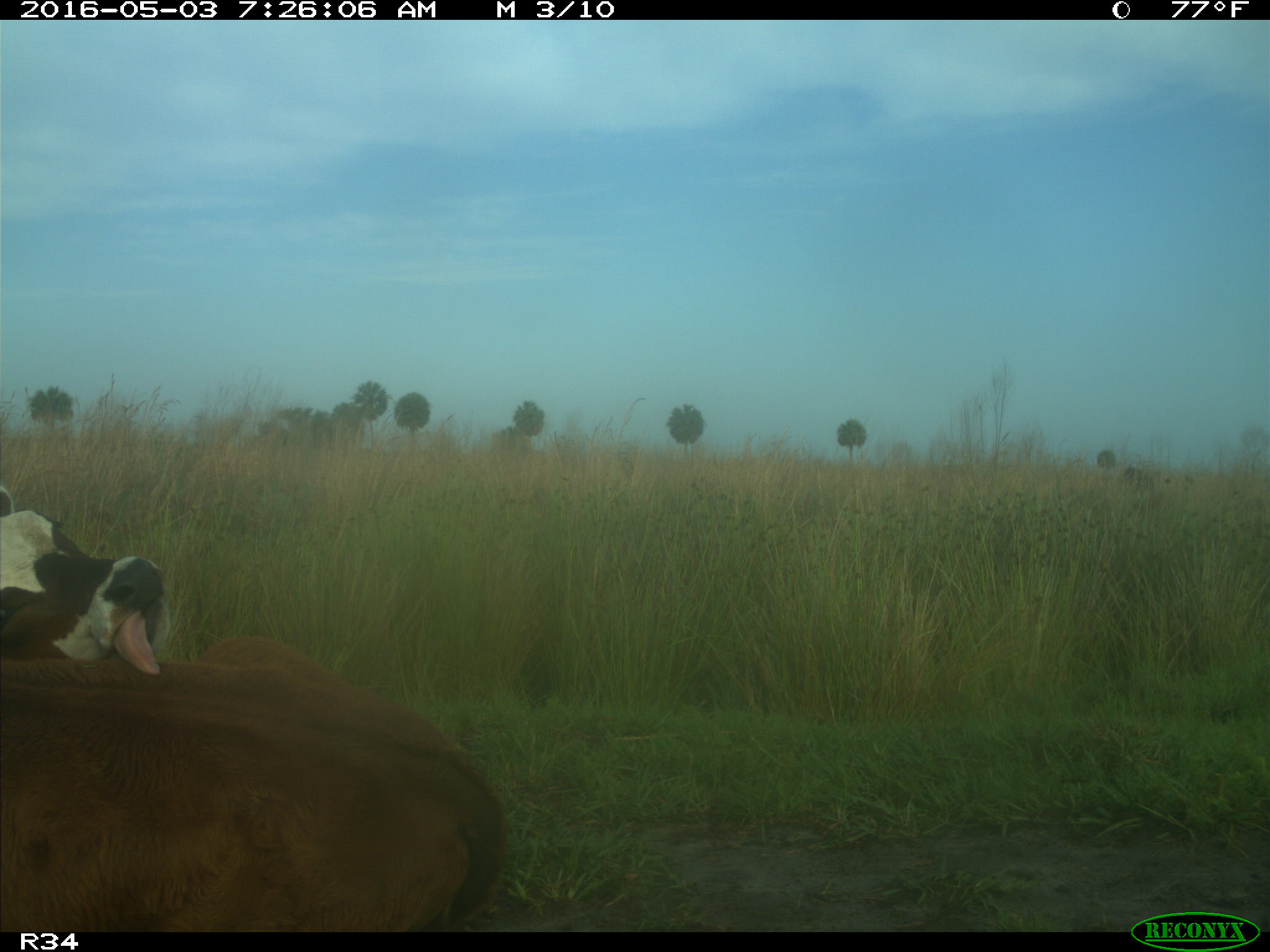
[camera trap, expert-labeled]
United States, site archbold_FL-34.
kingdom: Animalia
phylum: Chordata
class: Mammalia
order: Artiodactyla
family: Bovidae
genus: Bos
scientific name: Bos taurus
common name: domestic cow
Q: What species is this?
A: Bos taurus (domestic cow).